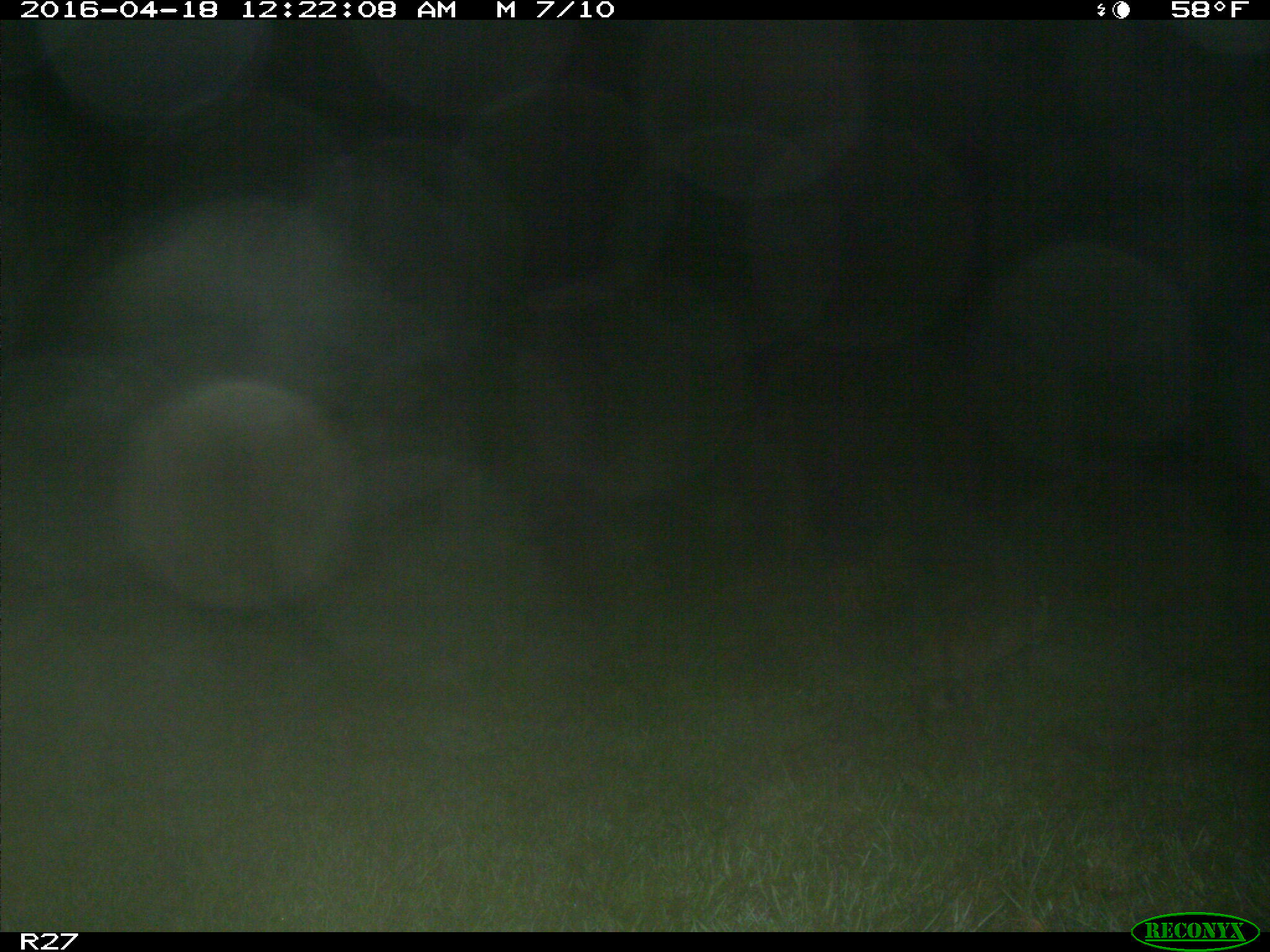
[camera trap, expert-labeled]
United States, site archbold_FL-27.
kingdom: Animalia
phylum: Chordata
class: Mammalia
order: Carnivora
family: Felidae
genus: Lynx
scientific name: Lynx rufus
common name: bobcat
Lynx rufus (bobcat).